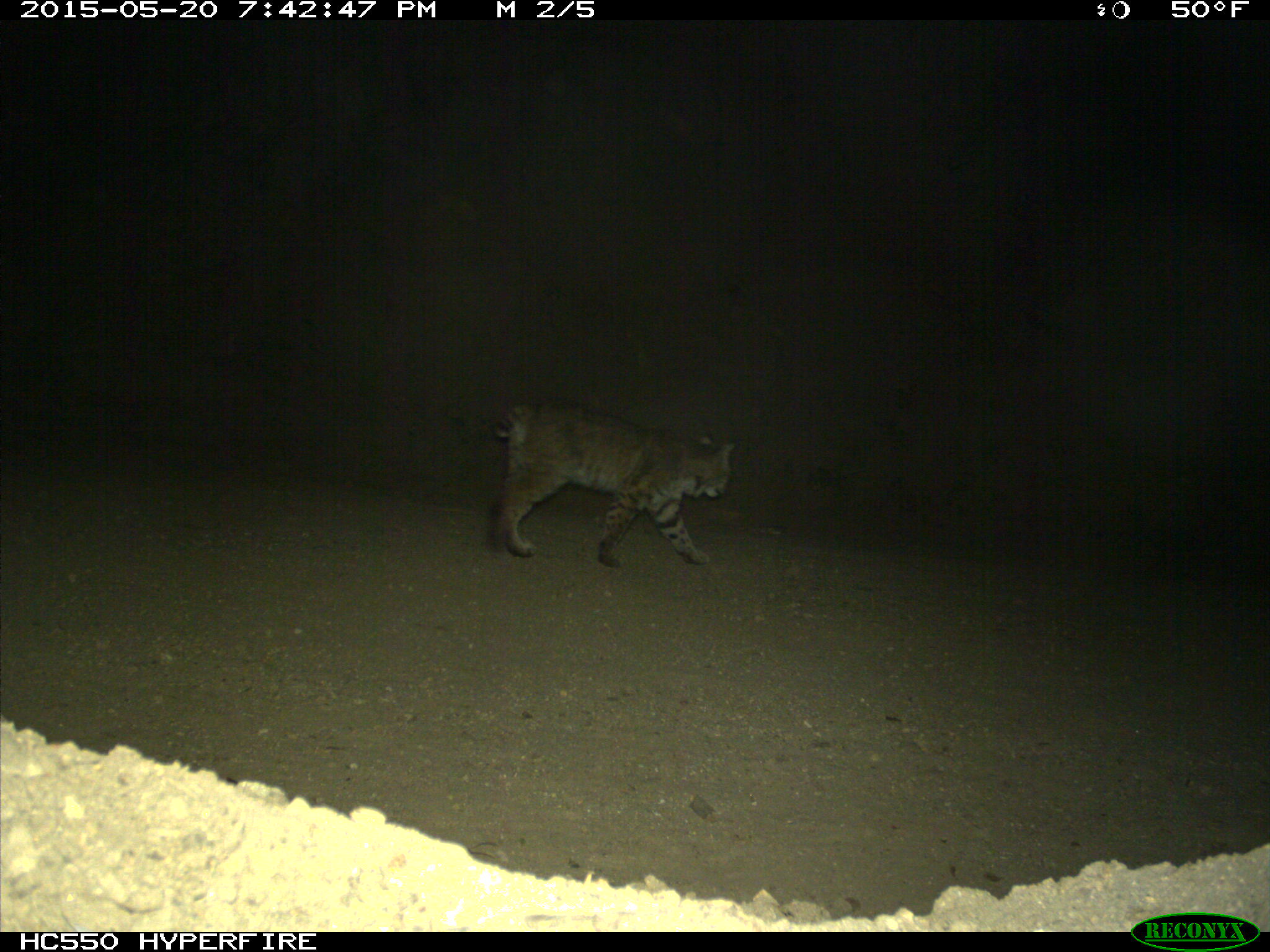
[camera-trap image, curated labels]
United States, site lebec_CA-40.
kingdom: Animalia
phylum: Chordata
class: Mammalia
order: Carnivora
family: Felidae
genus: Lynx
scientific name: Lynx rufus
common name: bobcat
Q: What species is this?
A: Lynx rufus (bobcat).